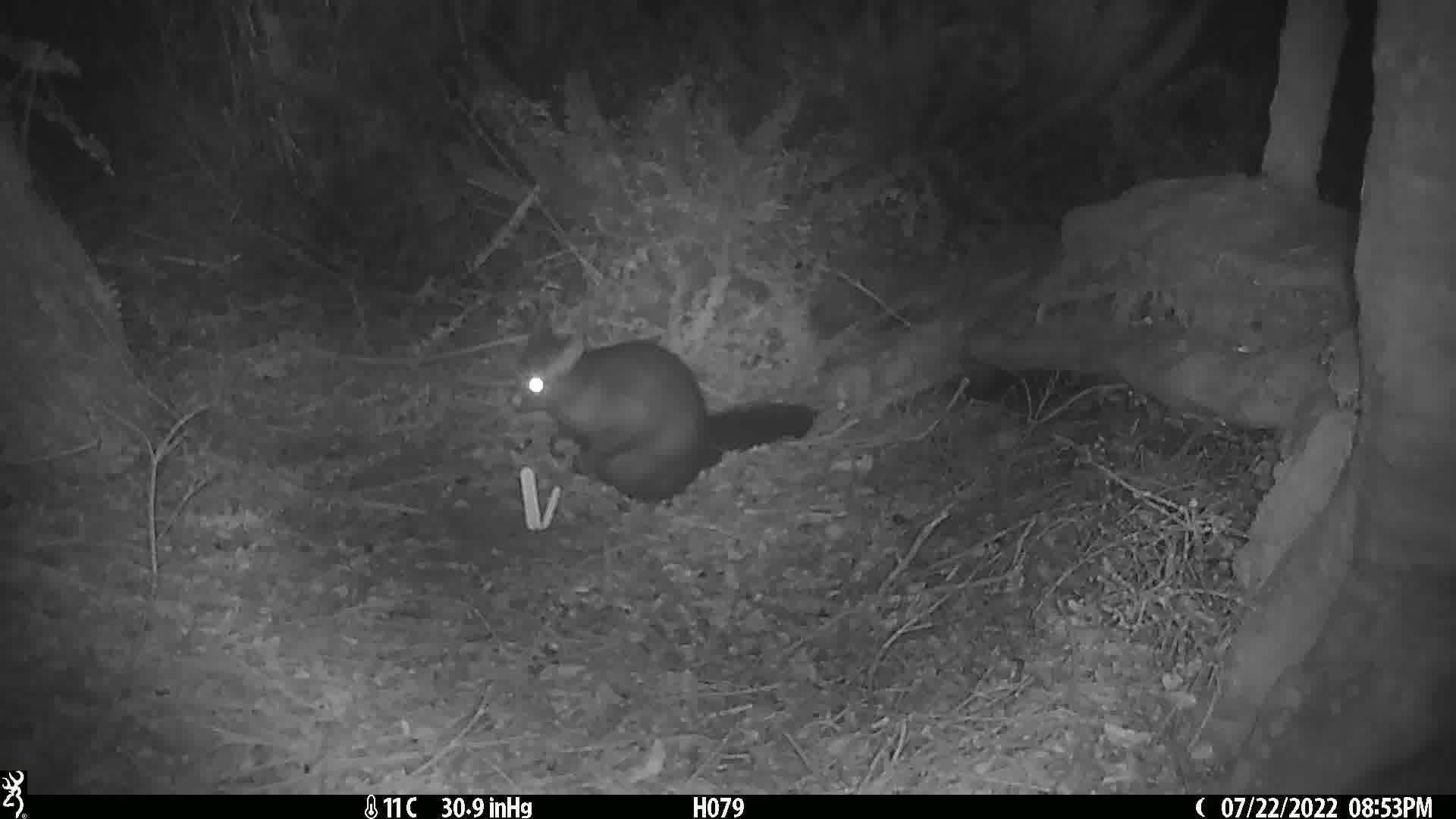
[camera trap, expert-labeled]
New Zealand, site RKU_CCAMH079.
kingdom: Animalia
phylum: Chordata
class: Mammalia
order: Diprotodontia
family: Phalangeridae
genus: Trichosurus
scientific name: Trichosurus vulpecula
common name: common brushtail possum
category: possum